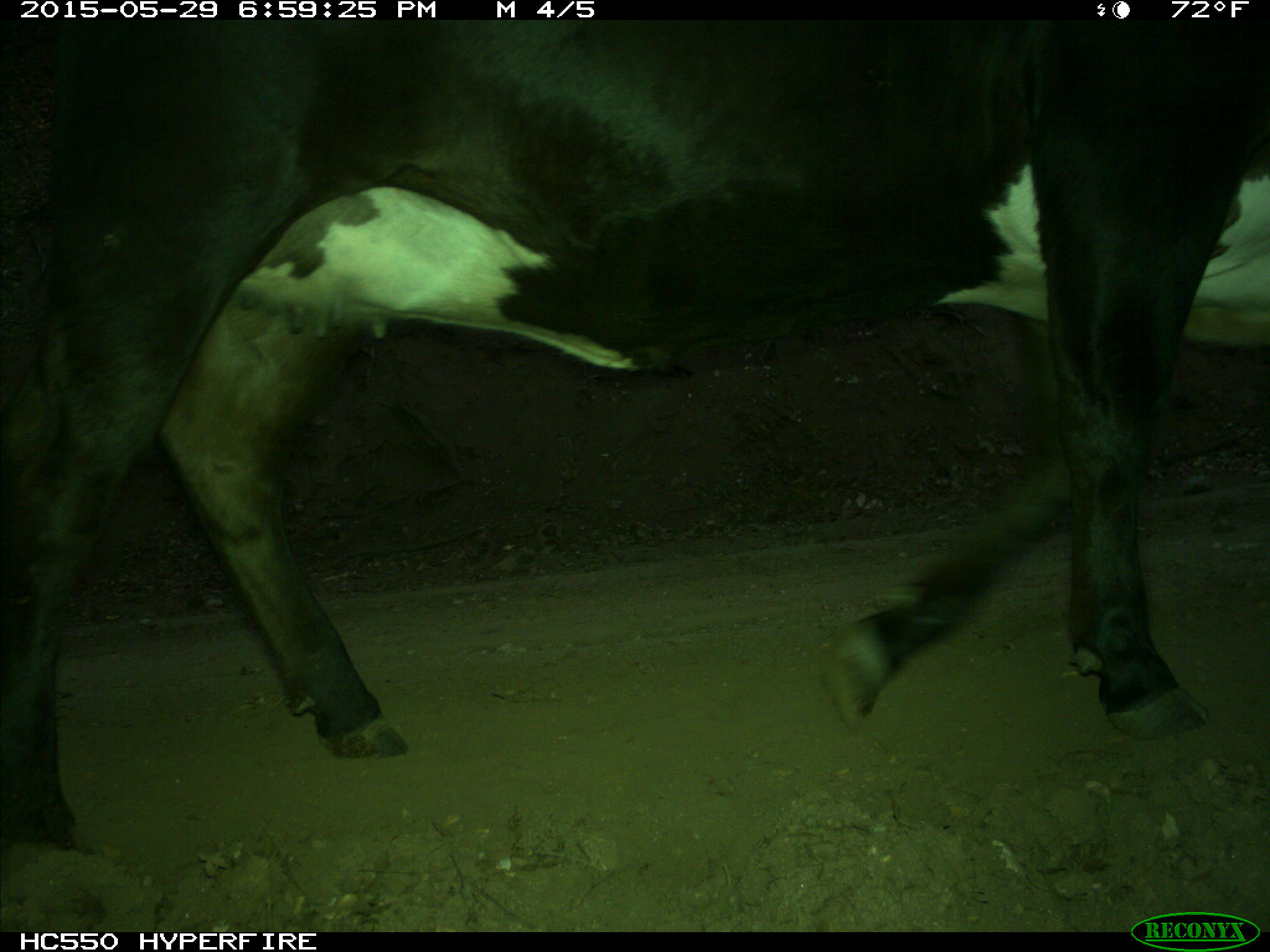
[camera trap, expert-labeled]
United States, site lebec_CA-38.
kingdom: Animalia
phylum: Chordata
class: Mammalia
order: Artiodactyla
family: Bovidae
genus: Bos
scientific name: Bos taurus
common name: domestic cow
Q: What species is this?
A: Bos taurus (domestic cow).